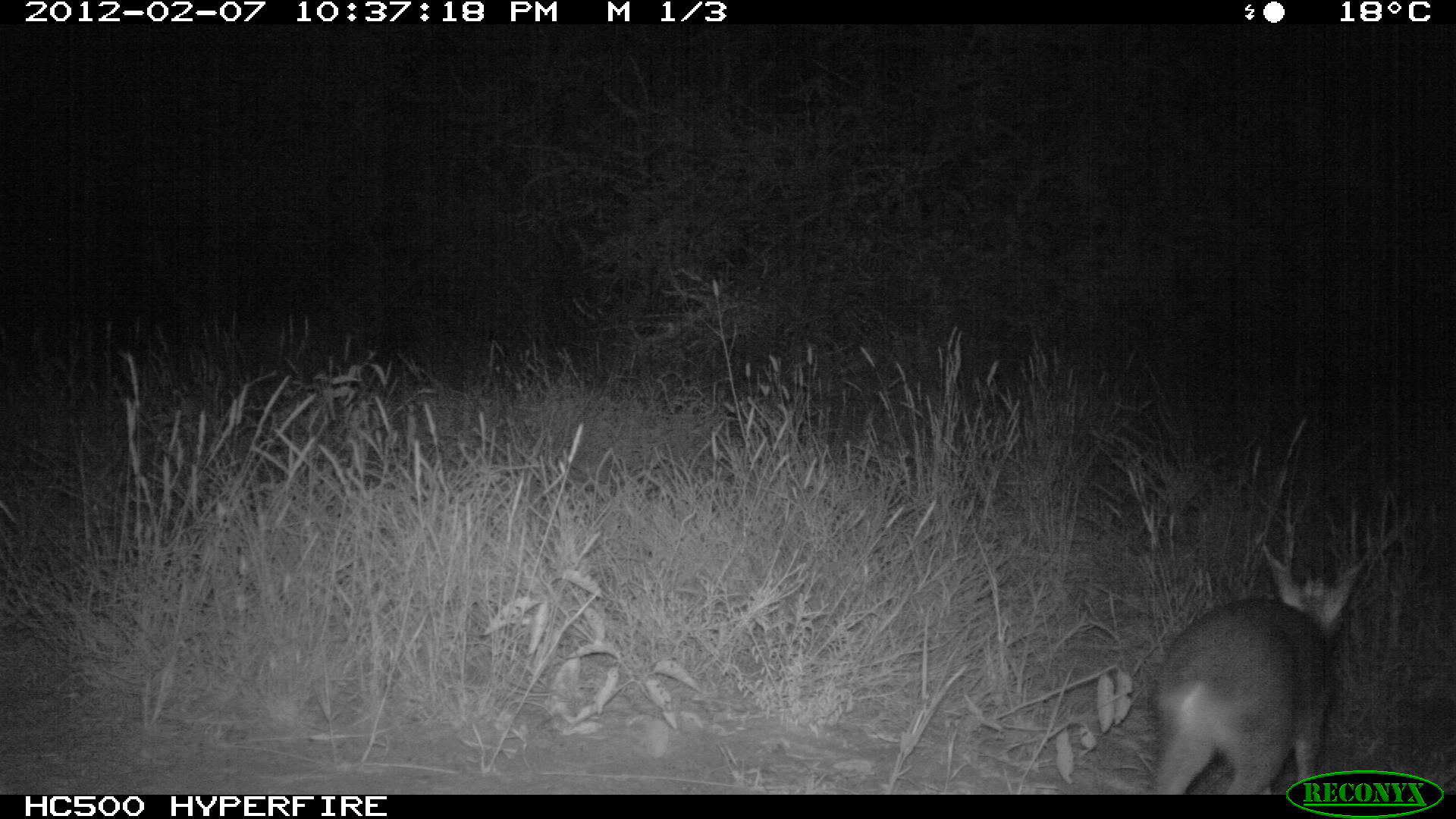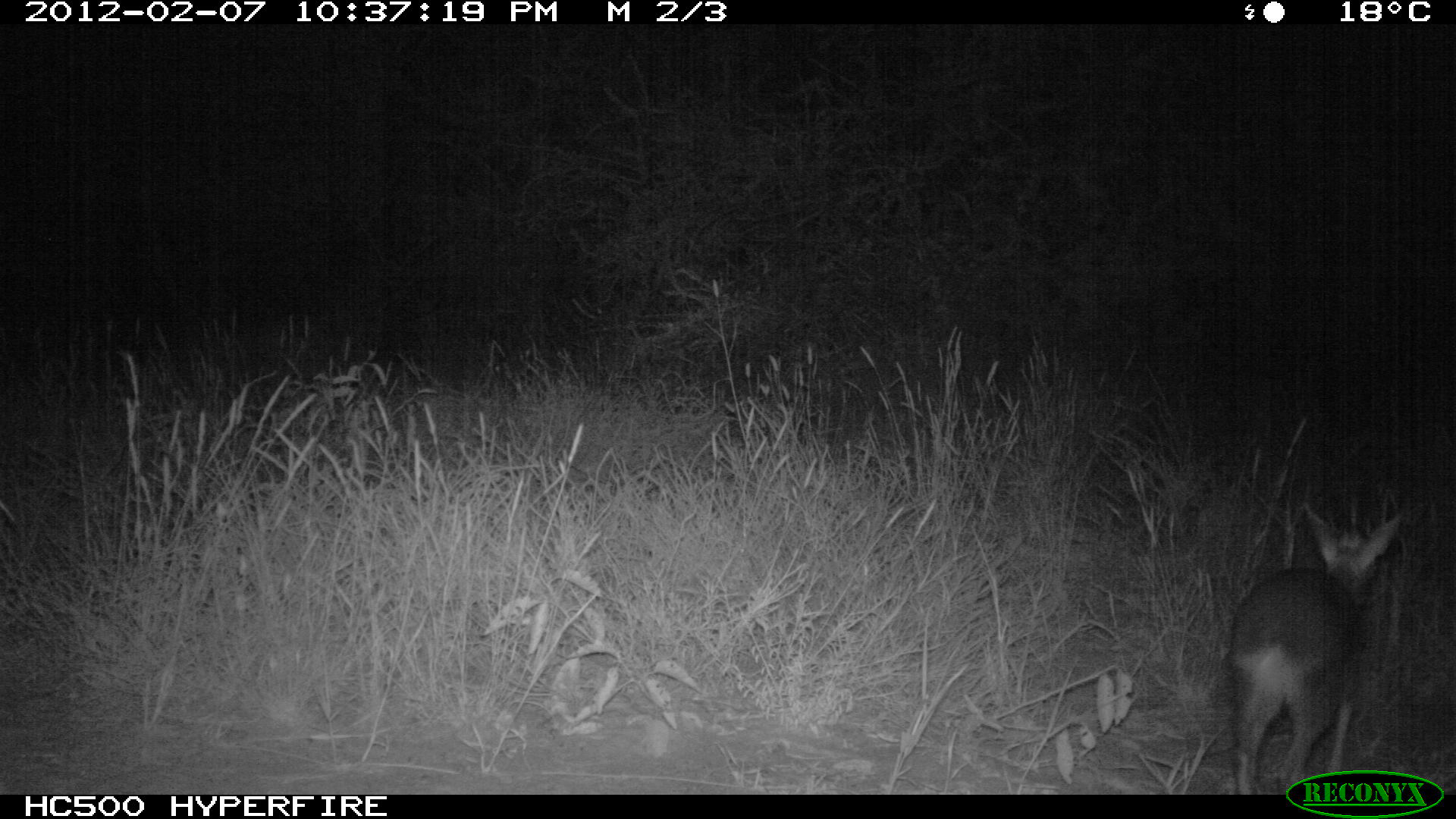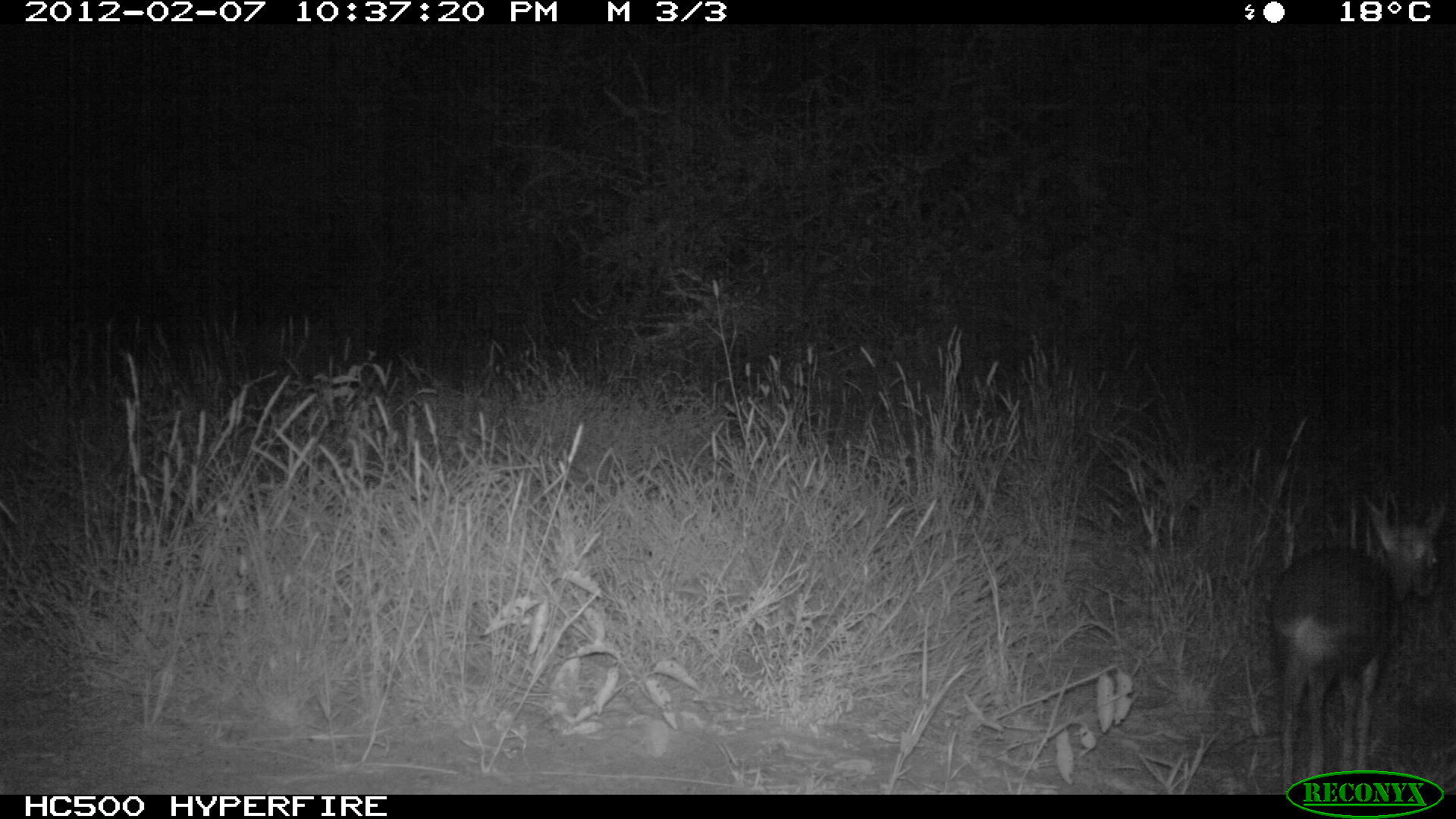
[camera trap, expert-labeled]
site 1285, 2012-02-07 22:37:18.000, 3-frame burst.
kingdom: Animalia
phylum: Chordata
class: Mammalia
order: Artiodactyla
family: Bovidae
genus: Madoqua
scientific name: Madoqua guentheri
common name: günther's dik-dik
Madoqua guentheri (günther's dik-dik), count 1.